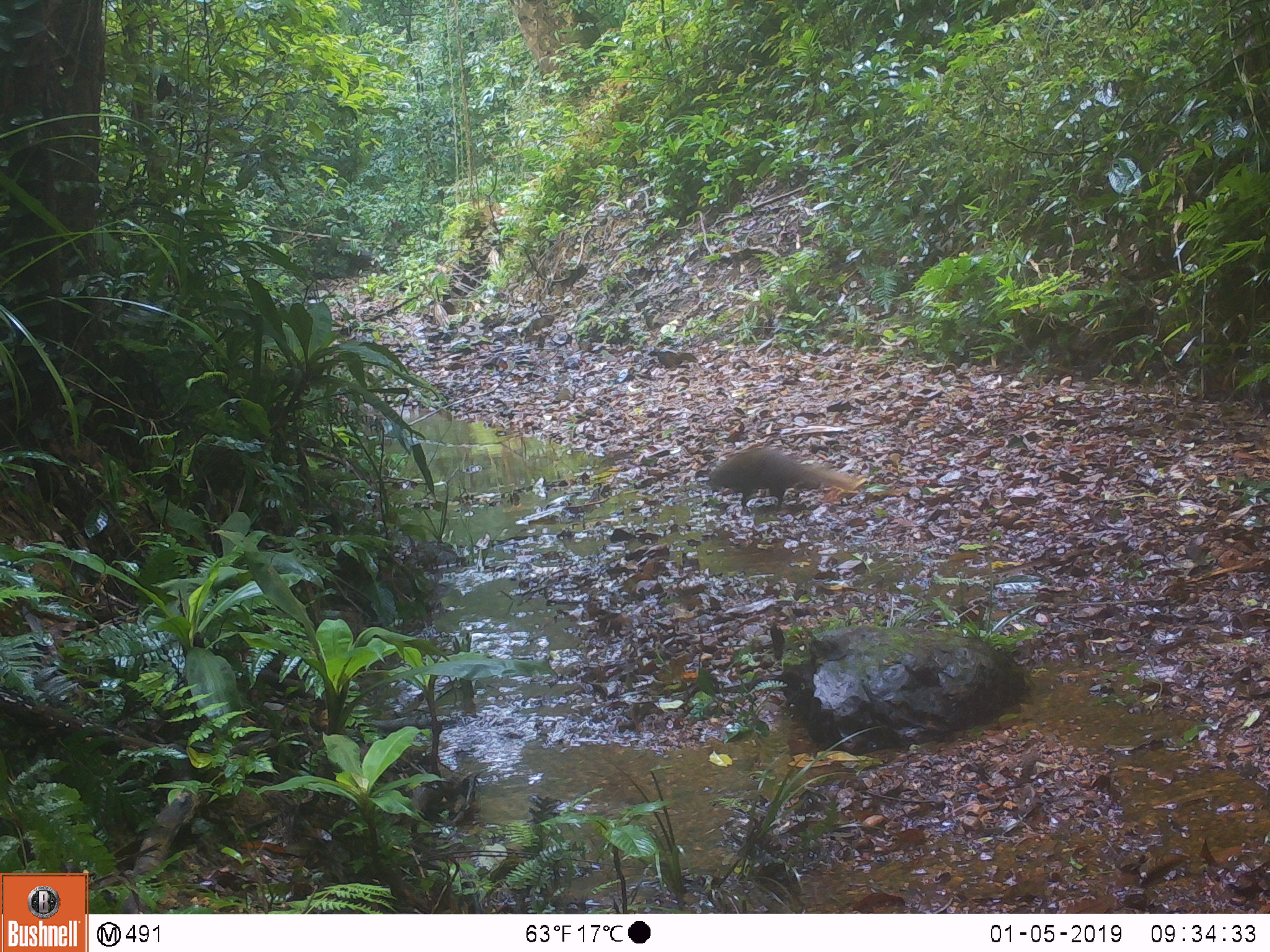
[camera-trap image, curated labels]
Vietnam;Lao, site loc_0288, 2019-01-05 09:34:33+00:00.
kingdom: Animalia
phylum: Chordata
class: Mammalia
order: Carnivora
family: Herpestidae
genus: Urva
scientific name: Urva urva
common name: crab-eating mongoose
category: crab eating mongoose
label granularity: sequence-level